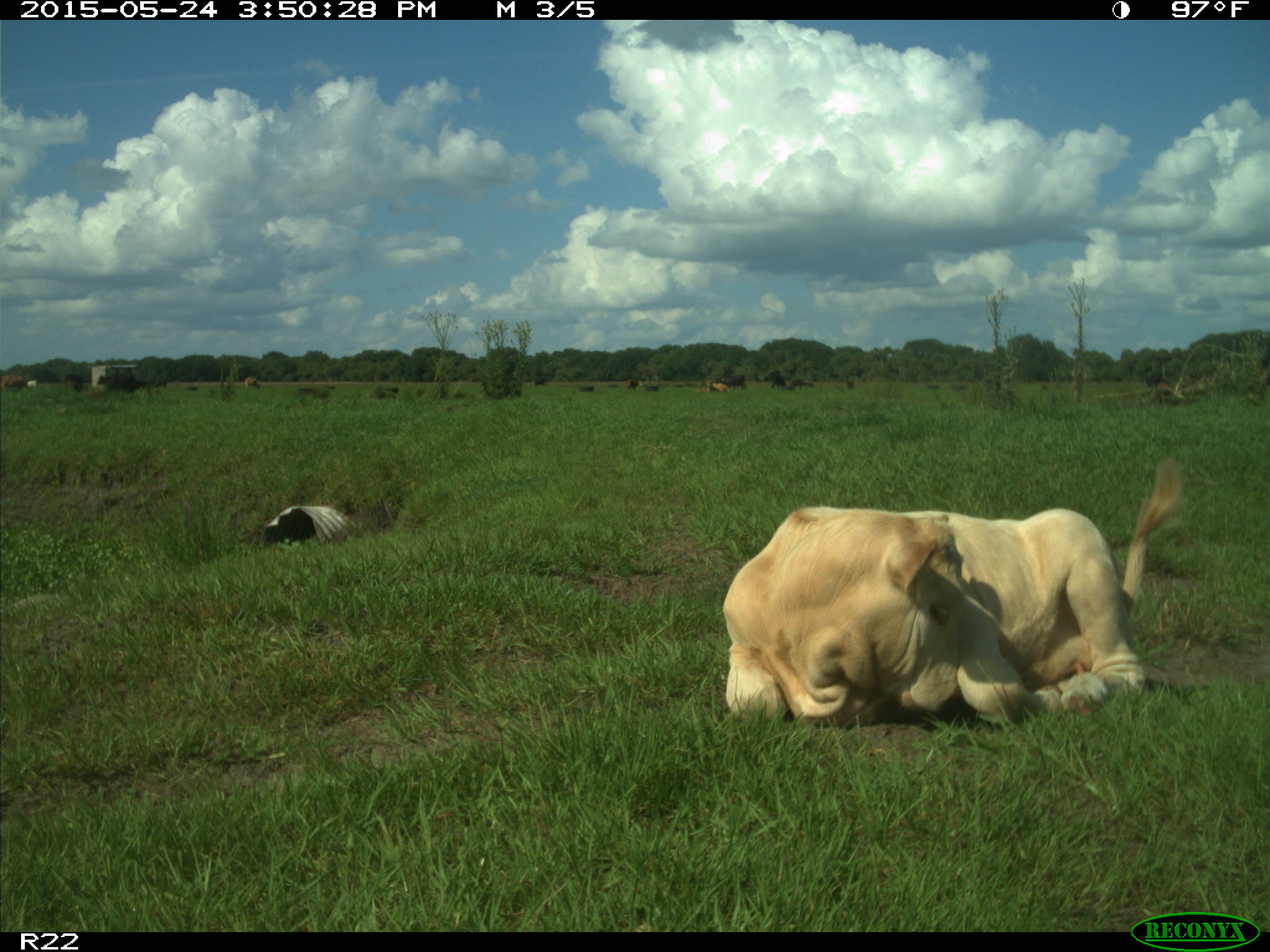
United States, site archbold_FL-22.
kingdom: Animalia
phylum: Chordata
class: Mammalia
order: Artiodactyla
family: Bovidae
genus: Bos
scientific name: Bos taurus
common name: domestic cow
Bos taurus (domestic cow).